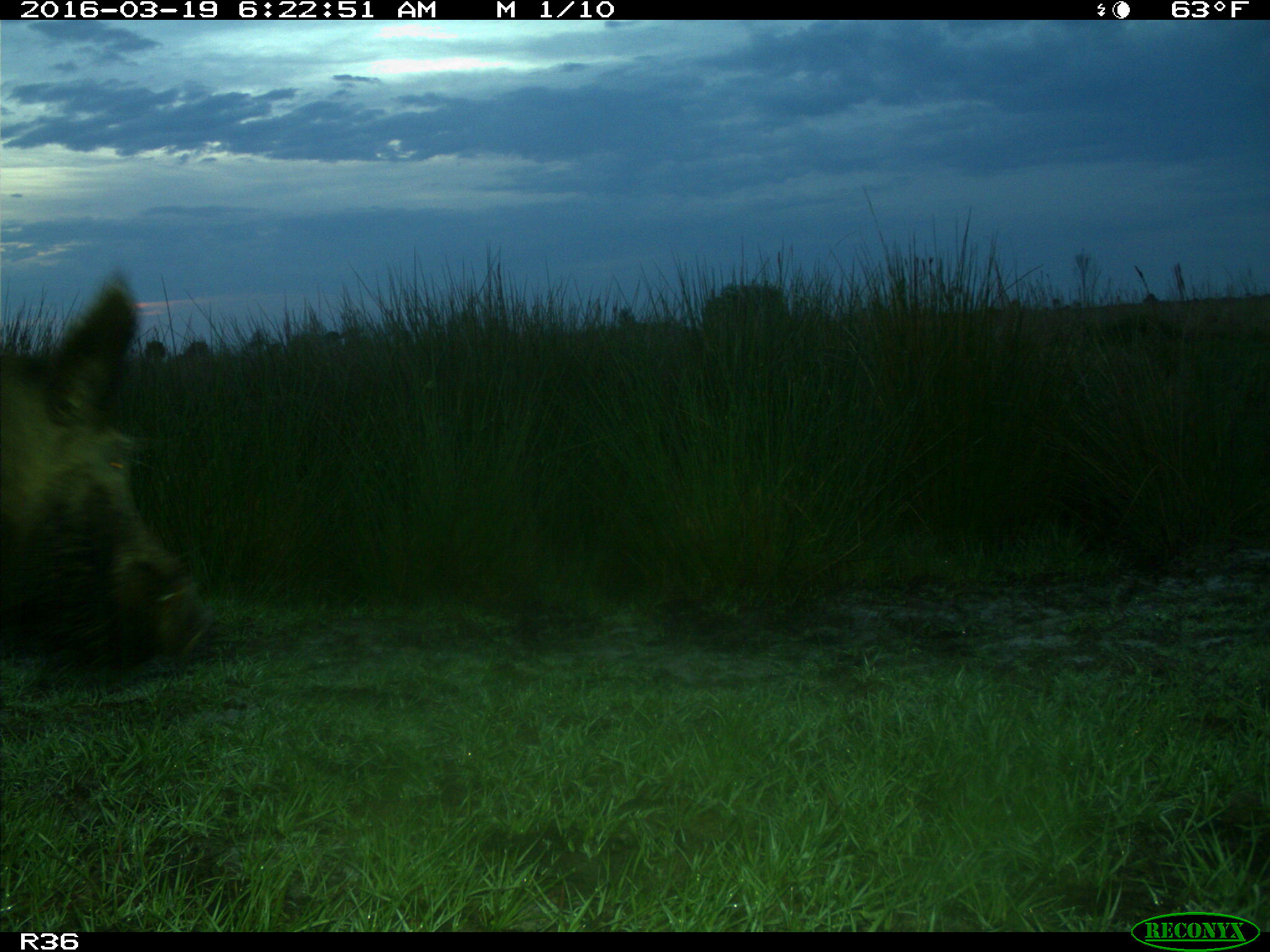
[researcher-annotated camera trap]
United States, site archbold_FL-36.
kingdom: Animalia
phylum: Chordata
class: Mammalia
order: Artiodactyla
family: Suidae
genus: Sus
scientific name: Sus scrofa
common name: wild boar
Sus scrofa (wild boar).